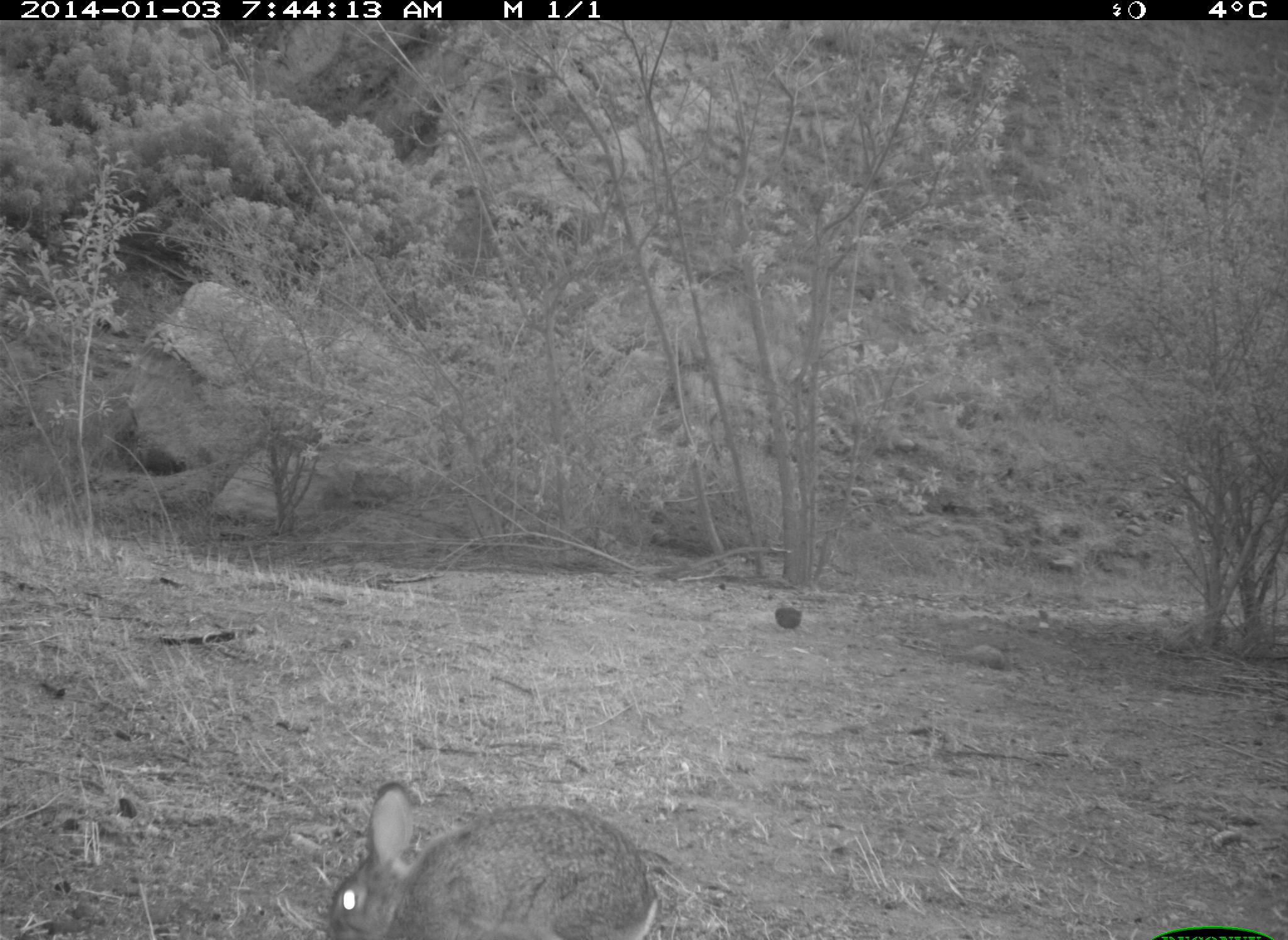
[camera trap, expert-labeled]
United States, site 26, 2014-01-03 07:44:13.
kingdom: Animalia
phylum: Chordata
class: Mammalia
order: Lagomorpha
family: Leporidae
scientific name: Leporidae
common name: rabbits and hares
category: rabbit